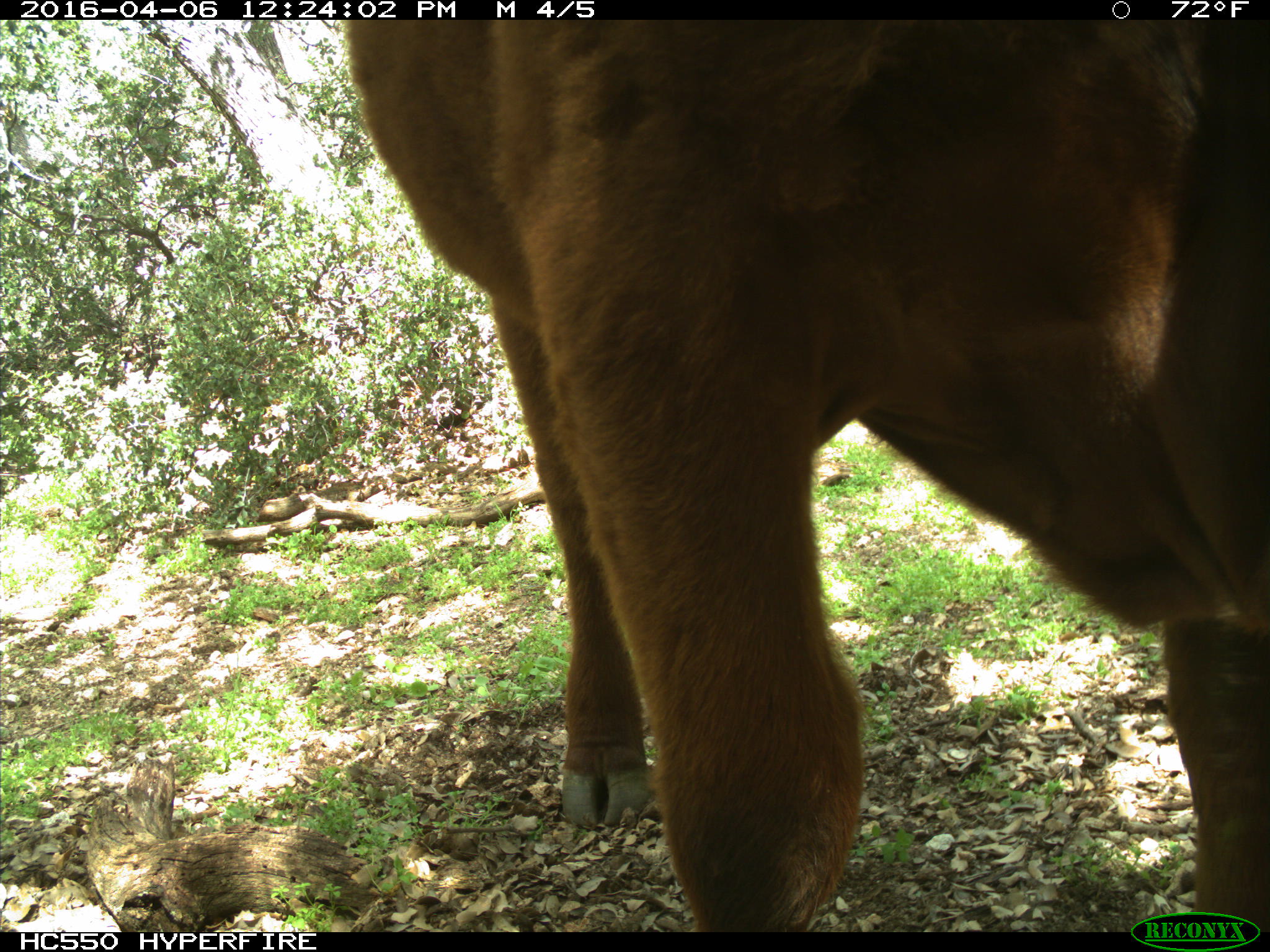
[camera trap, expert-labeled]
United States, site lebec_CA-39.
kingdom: Animalia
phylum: Chordata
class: Mammalia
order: Artiodactyla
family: Bovidae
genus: Bos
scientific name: Bos taurus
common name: domestic cow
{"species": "Bos taurus (domestic cow)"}